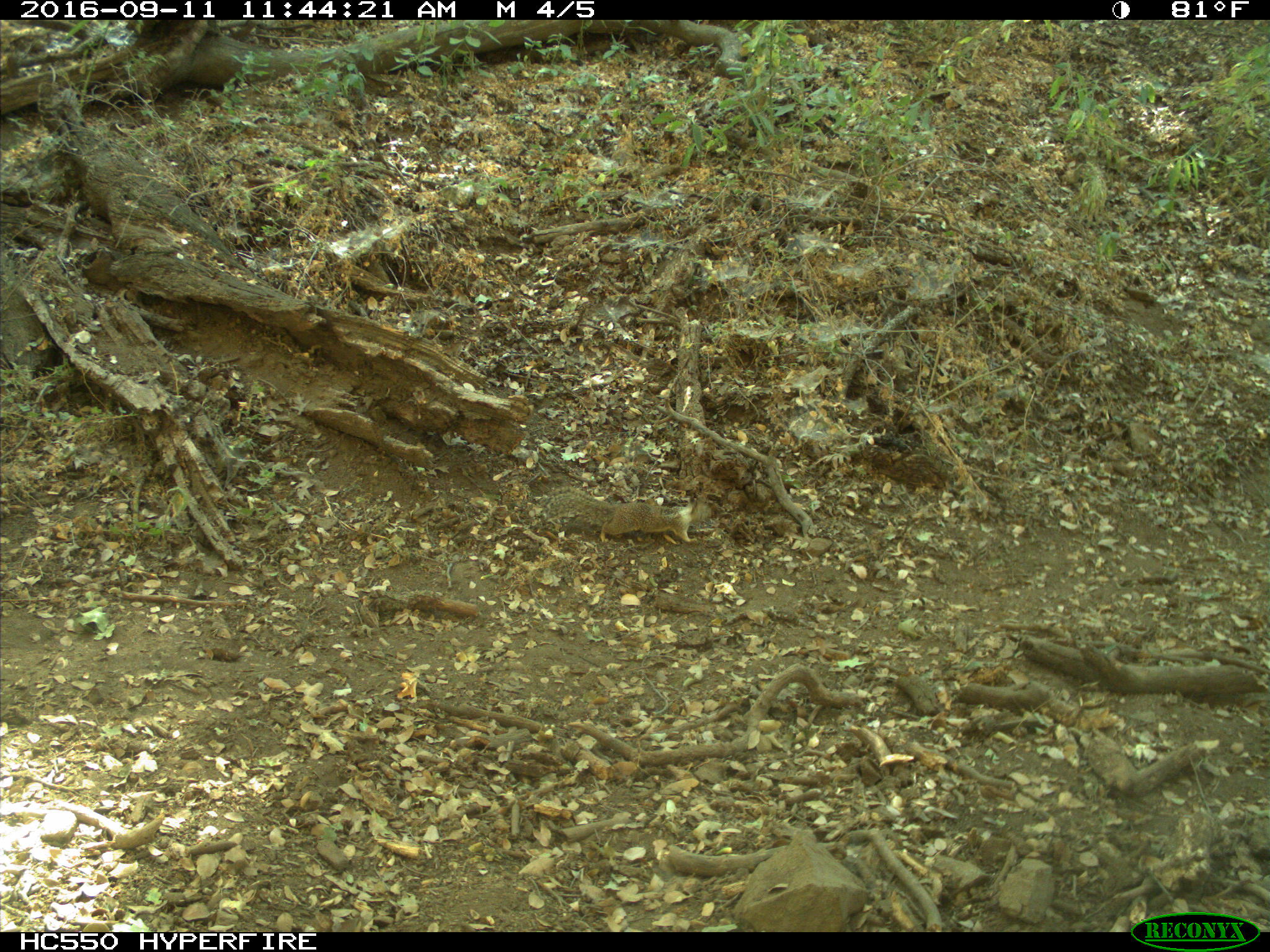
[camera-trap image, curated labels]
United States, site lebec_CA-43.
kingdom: Animalia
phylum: Chordata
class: Mammalia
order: Rodentia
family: Sciuridae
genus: Otospermophilus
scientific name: Otospermophilus beecheyi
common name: california ground squirrel